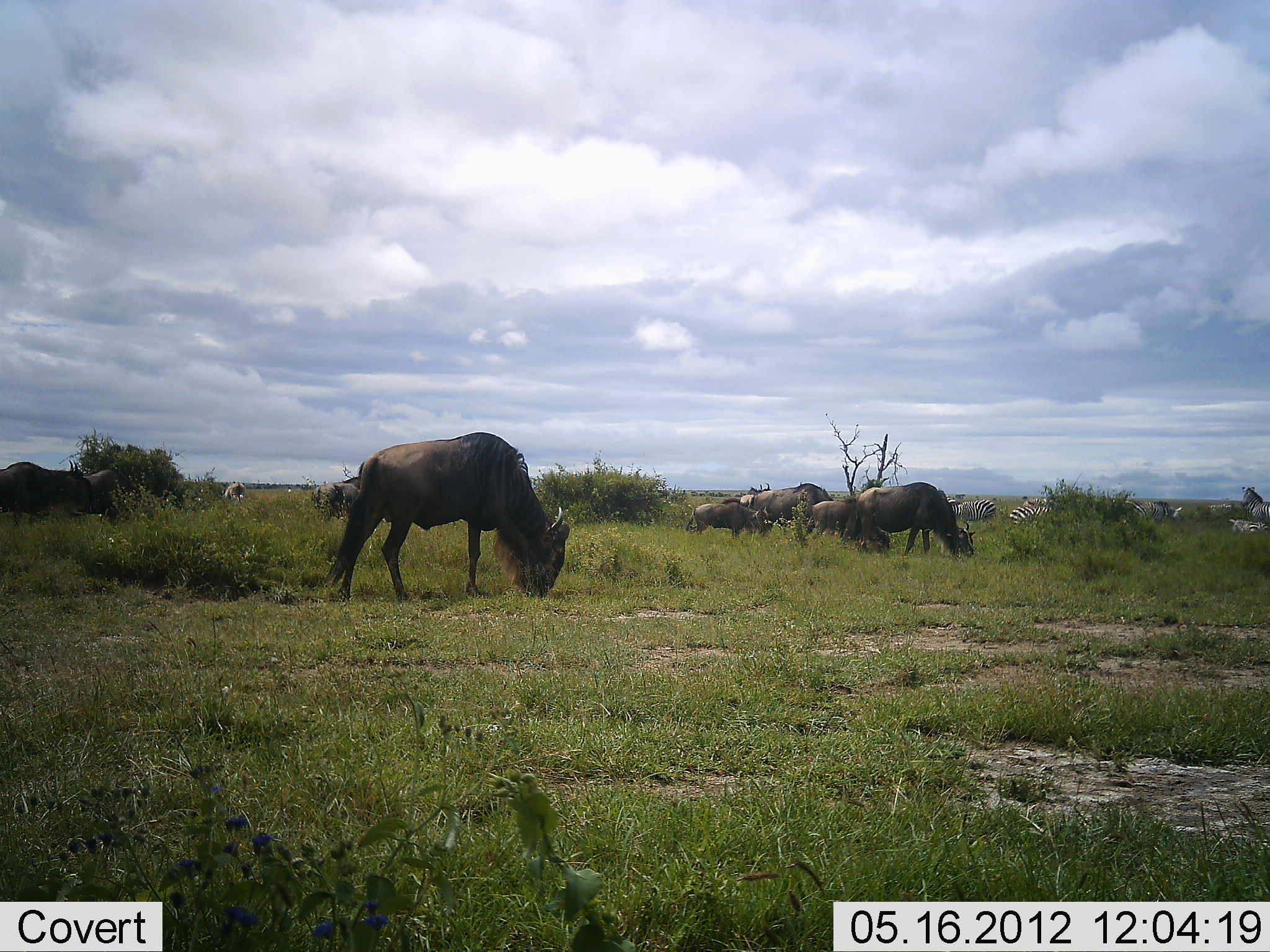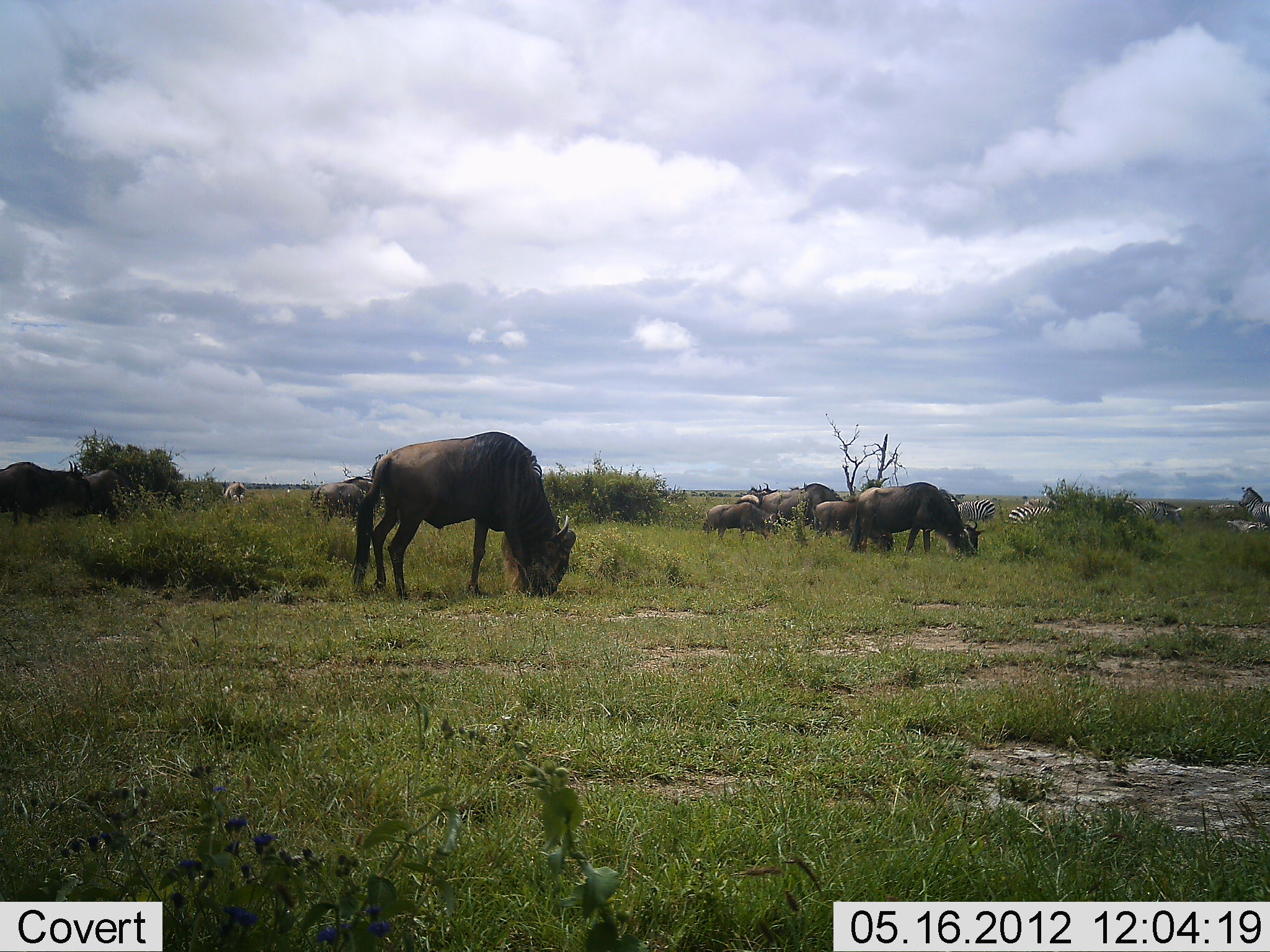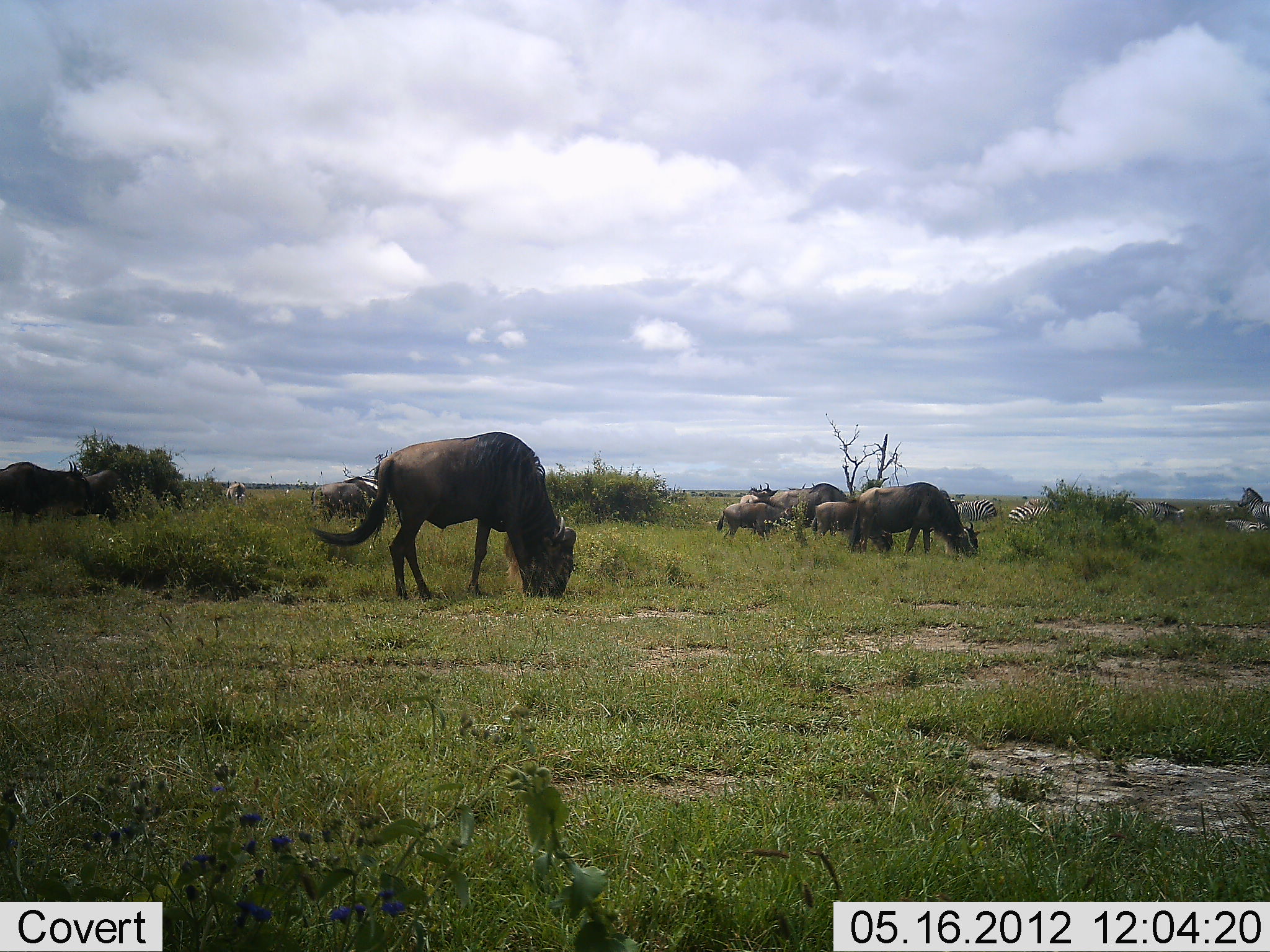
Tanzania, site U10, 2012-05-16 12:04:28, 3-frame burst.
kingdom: Animalia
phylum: Chordata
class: Mammalia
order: Artiodactyla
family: Bovidae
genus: Connochaetes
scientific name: Connochaetes taurinus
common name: blue wildebeest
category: wildebeest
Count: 7.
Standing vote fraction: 24%.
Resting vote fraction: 0%.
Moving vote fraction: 18%.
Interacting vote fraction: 0%.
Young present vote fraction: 29%.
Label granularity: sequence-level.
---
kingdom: Animalia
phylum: Chordata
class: Mammalia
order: Perissodactyla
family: Equidae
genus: Equus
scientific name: Equus quagga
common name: plains zebra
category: zebra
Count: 7.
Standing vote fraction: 50%.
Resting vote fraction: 0%.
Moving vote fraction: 10%.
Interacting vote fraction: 0%.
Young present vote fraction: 0%.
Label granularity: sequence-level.